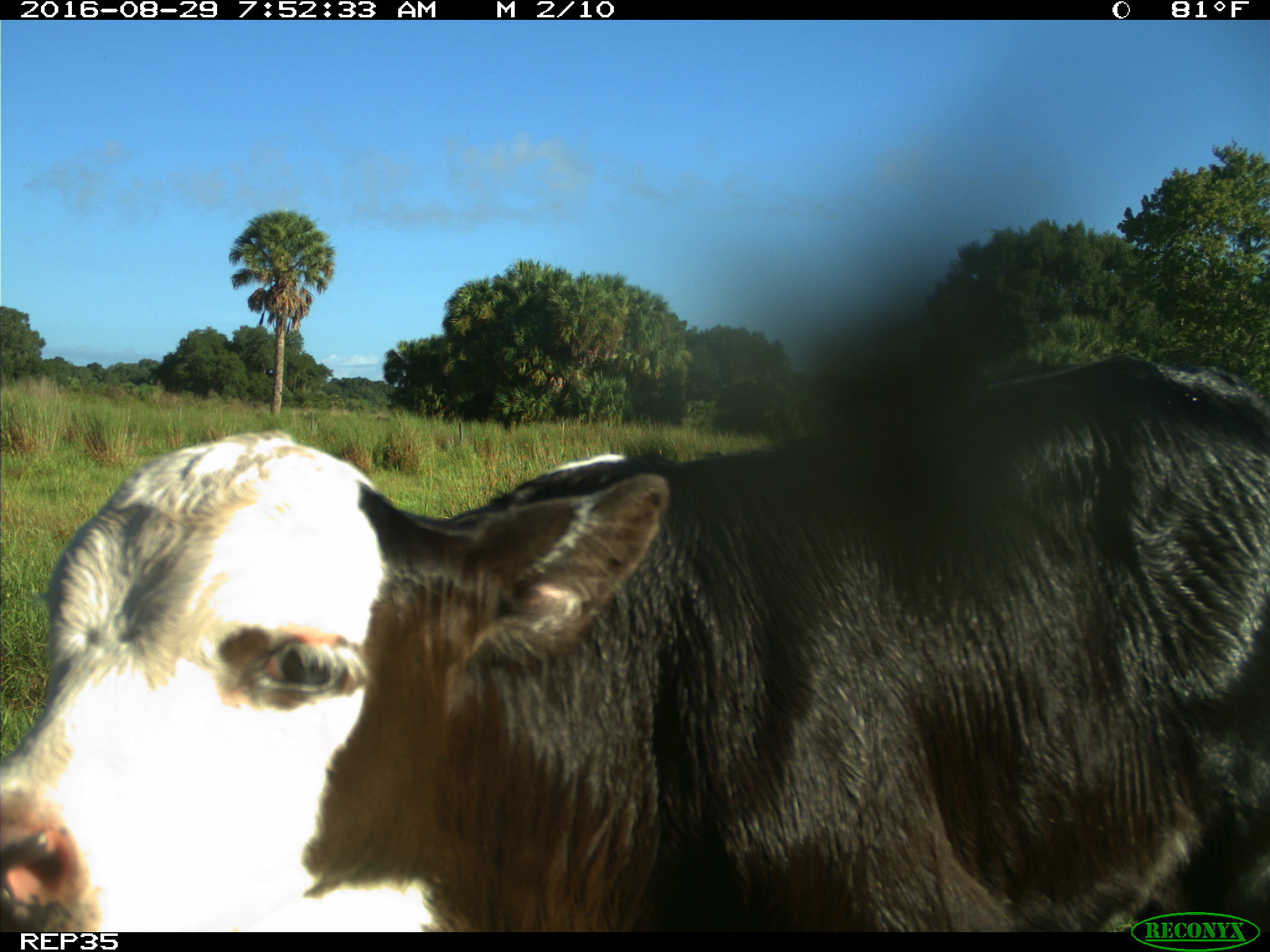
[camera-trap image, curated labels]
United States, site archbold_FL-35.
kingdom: Animalia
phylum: Chordata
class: Mammalia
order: Artiodactyla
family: Bovidae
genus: Bos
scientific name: Bos taurus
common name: domestic cow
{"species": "Bos taurus (domestic cow)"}